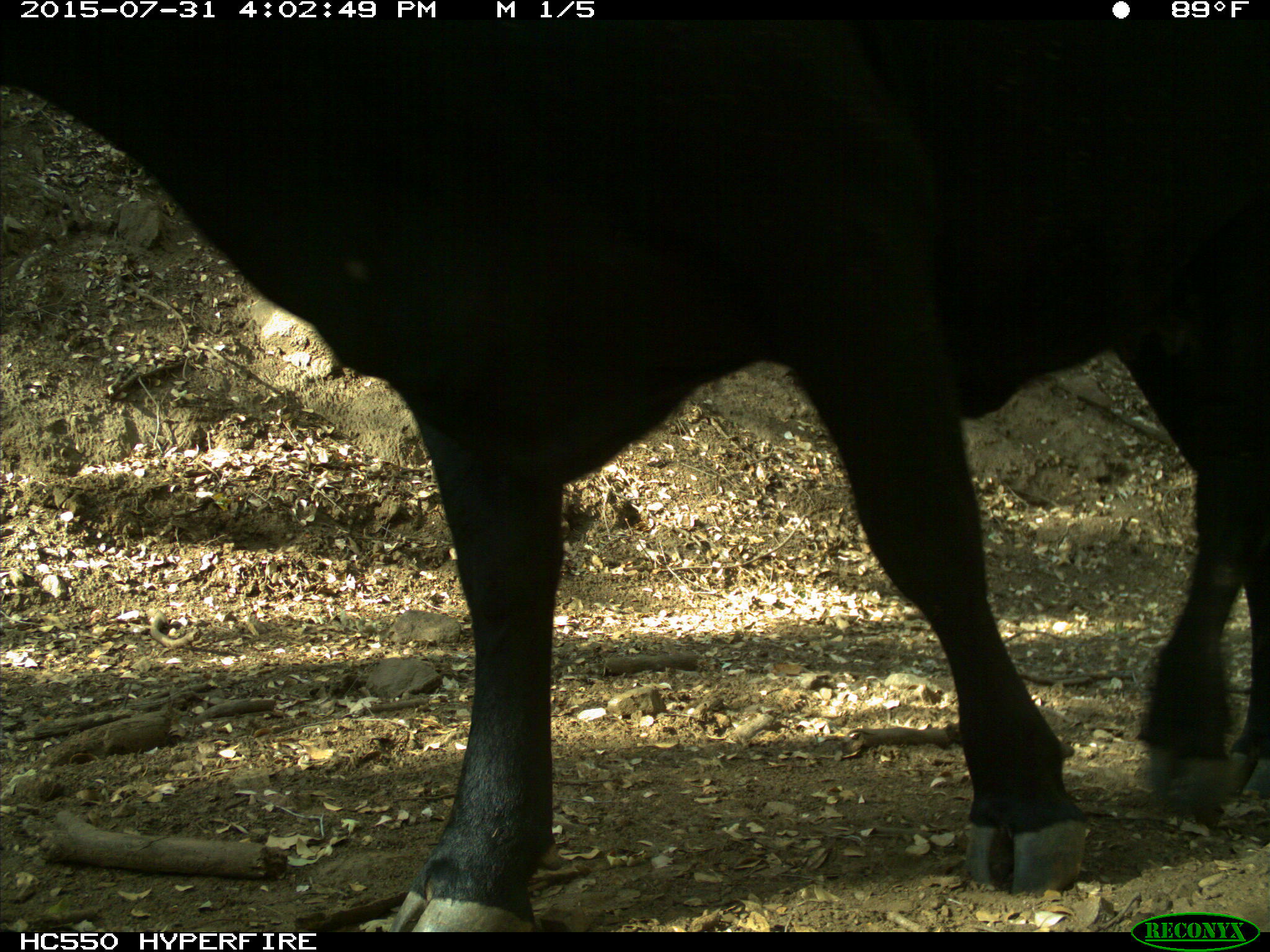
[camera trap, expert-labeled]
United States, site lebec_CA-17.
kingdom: Animalia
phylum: Chordata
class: Mammalia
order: Artiodactyla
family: Bovidae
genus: Bos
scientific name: Bos taurus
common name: domestic cow